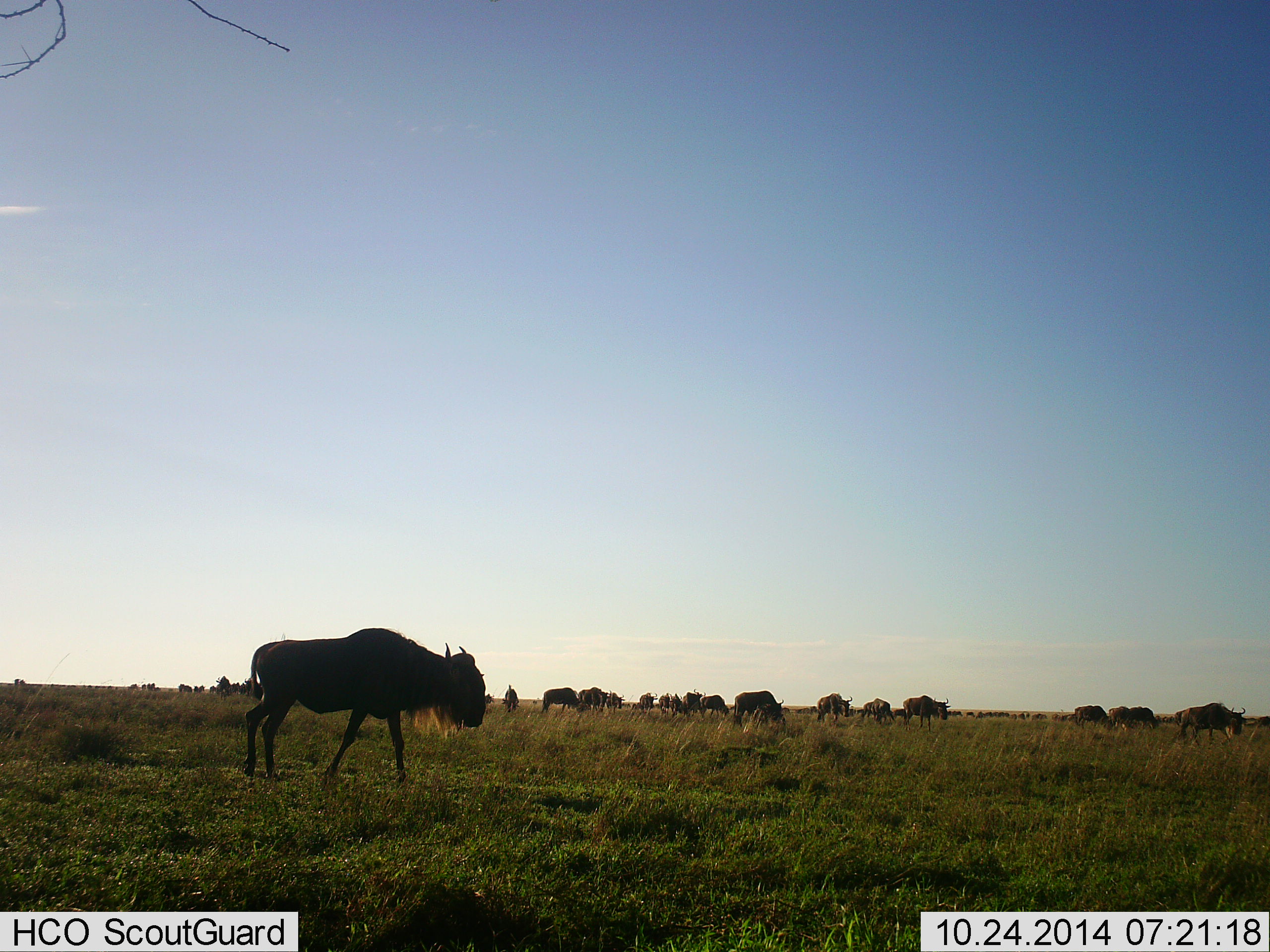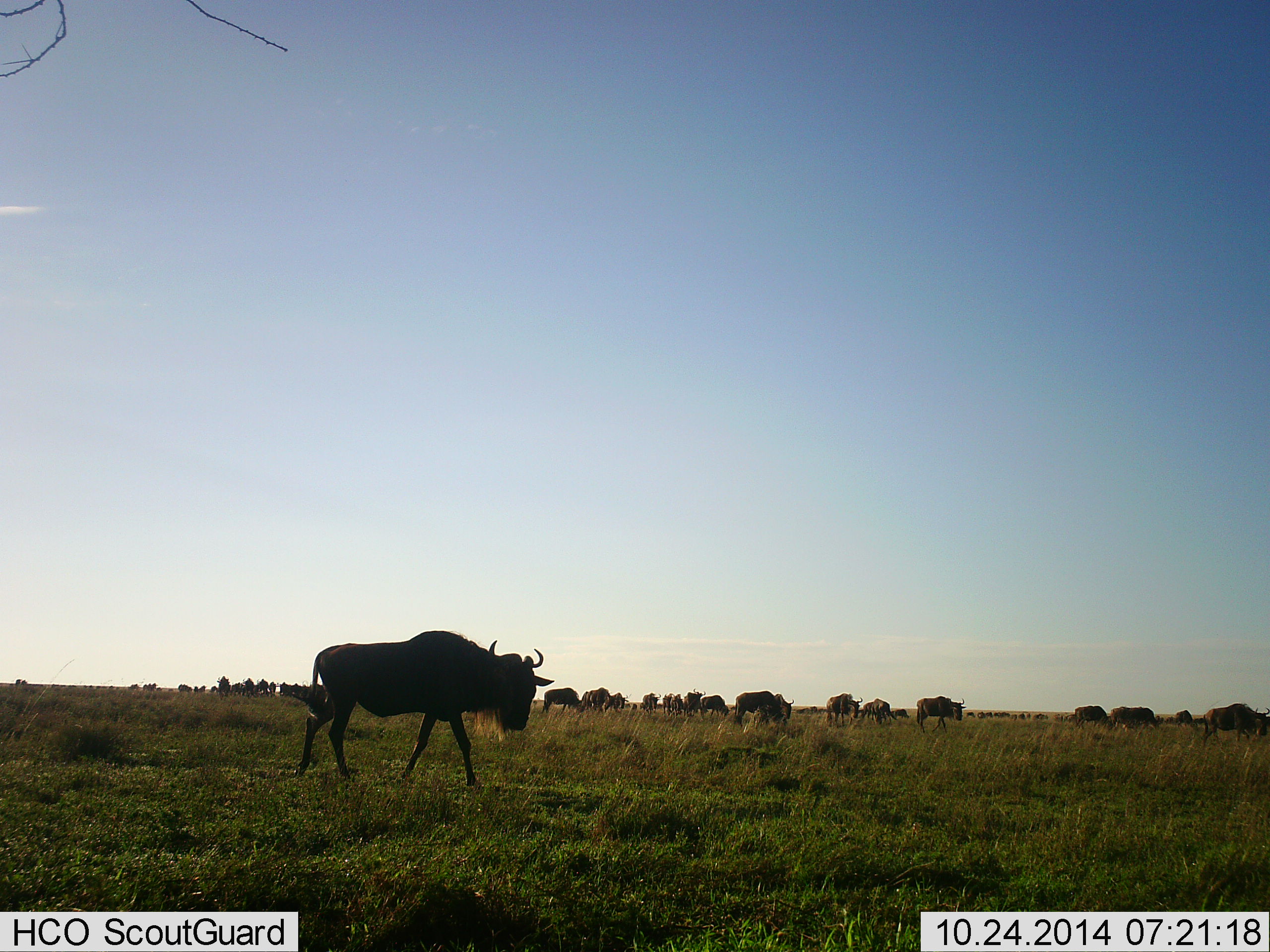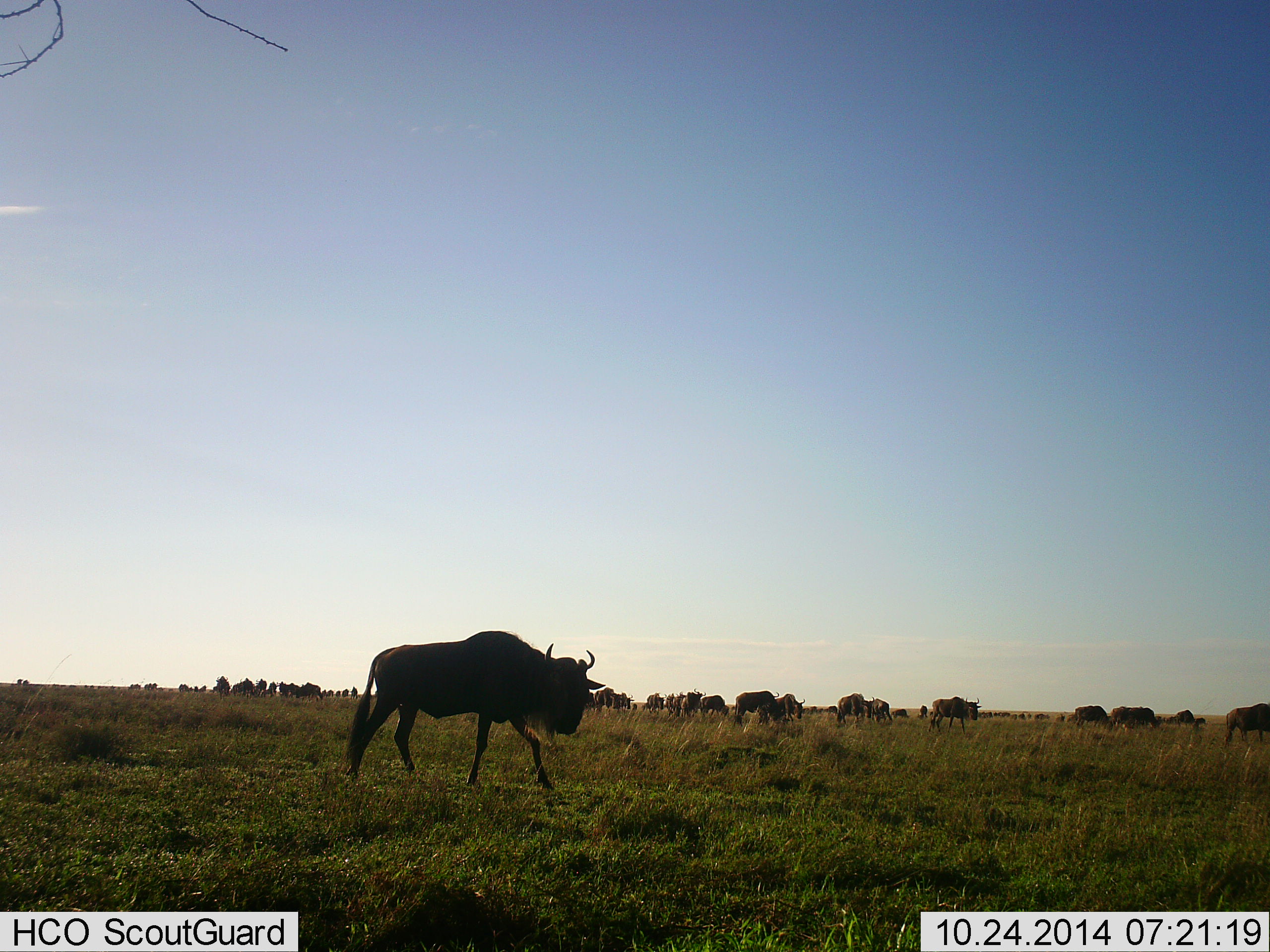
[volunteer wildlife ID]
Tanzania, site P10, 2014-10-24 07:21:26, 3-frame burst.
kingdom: Animalia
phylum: Chordata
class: Mammalia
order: Artiodactyla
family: Bovidae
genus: Connochaetes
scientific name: Connochaetes taurinus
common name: blue wildebeest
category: wildebeest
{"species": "wildebeest (blue wildebeest) (Connochaetes taurinus)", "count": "11-50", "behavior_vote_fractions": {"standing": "30%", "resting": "0%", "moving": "100%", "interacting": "0%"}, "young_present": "10%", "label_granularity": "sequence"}